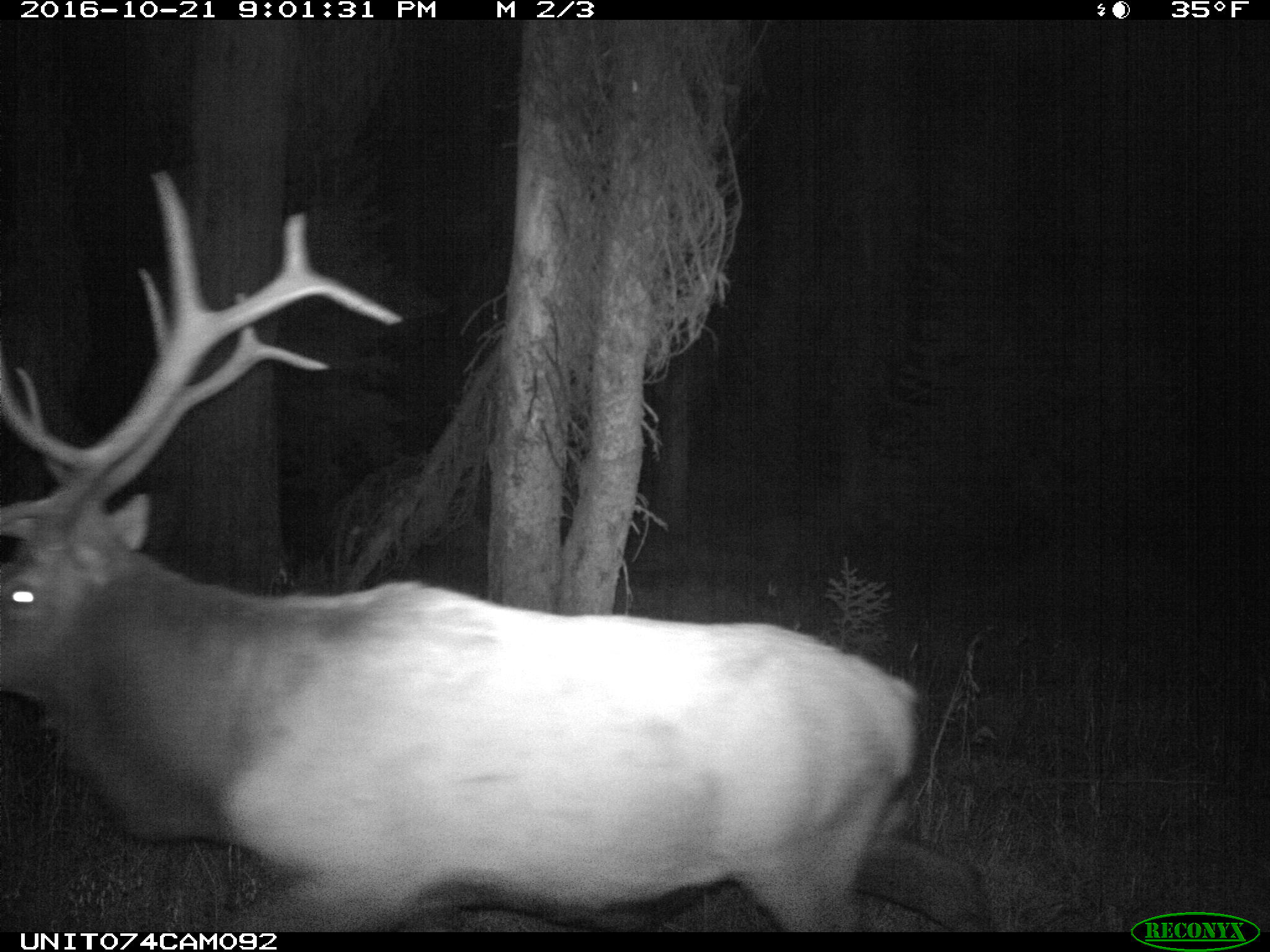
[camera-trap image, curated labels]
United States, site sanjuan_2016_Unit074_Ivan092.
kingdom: Animalia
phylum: Chordata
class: Mammalia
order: Artiodactyla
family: Cervidae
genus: Cervus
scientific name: Cervus elaphus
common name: red deer